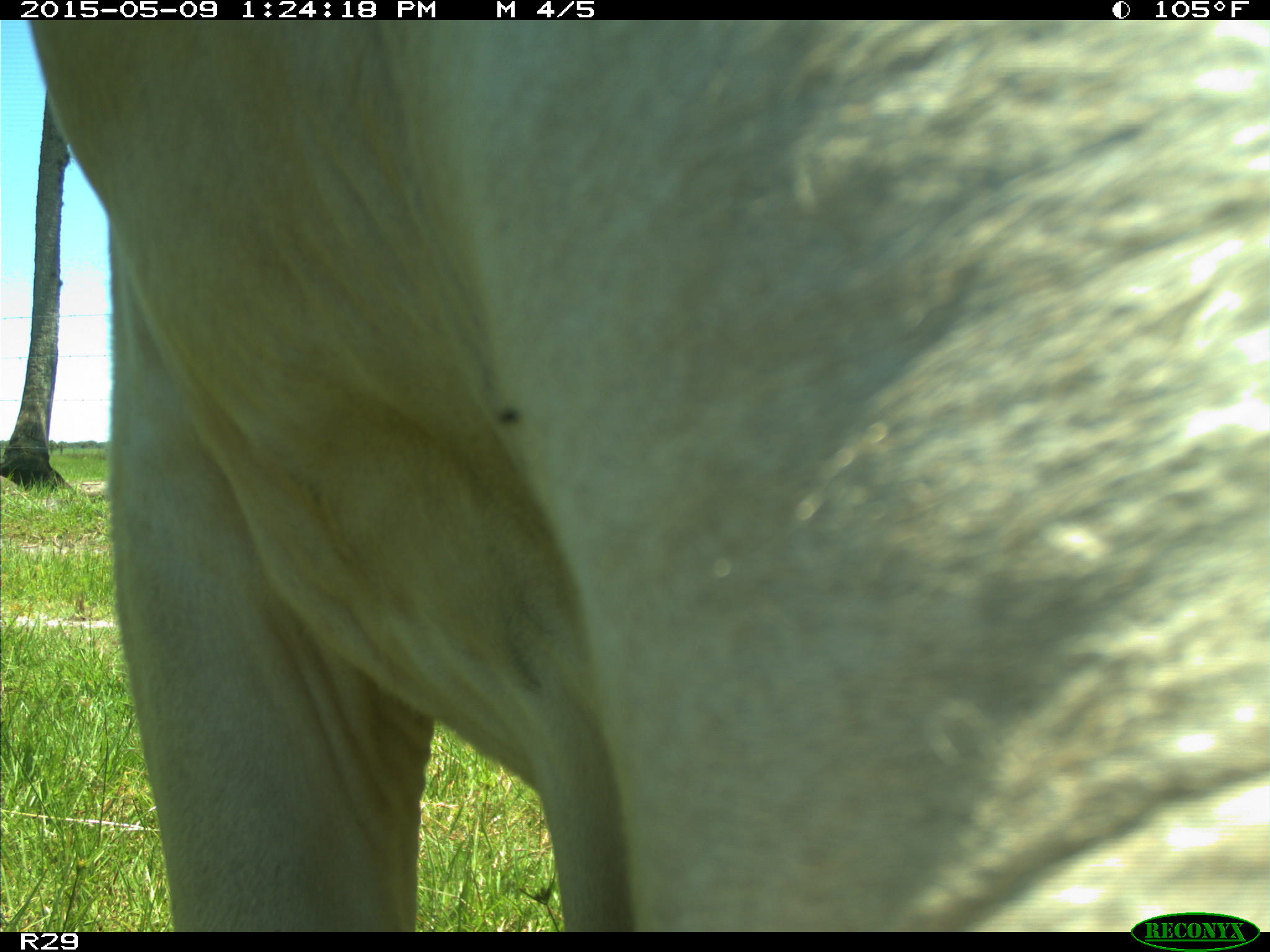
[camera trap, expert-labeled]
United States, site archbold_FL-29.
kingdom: Animalia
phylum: Chordata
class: Mammalia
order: Artiodactyla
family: Bovidae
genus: Bos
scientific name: Bos taurus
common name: domestic cow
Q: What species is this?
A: Bos taurus (domestic cow).